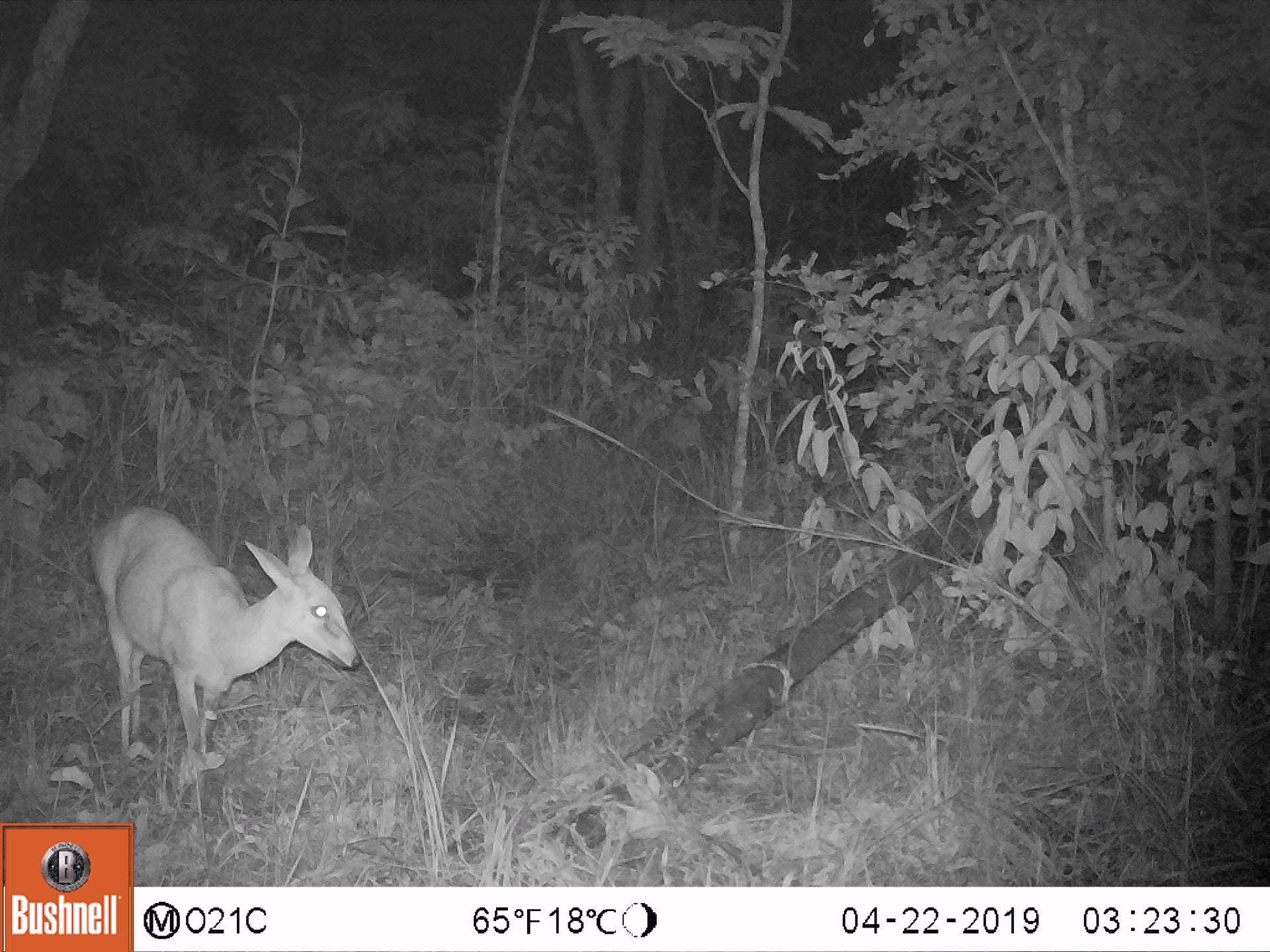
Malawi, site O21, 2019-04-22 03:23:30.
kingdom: Animalia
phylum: Chordata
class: Mammalia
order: Artiodactyla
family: Bovidae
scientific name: Antilopinae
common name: small antelope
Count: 1.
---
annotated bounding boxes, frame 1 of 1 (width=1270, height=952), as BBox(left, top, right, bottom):
small antelope: BBox(83, 492, 365, 791)